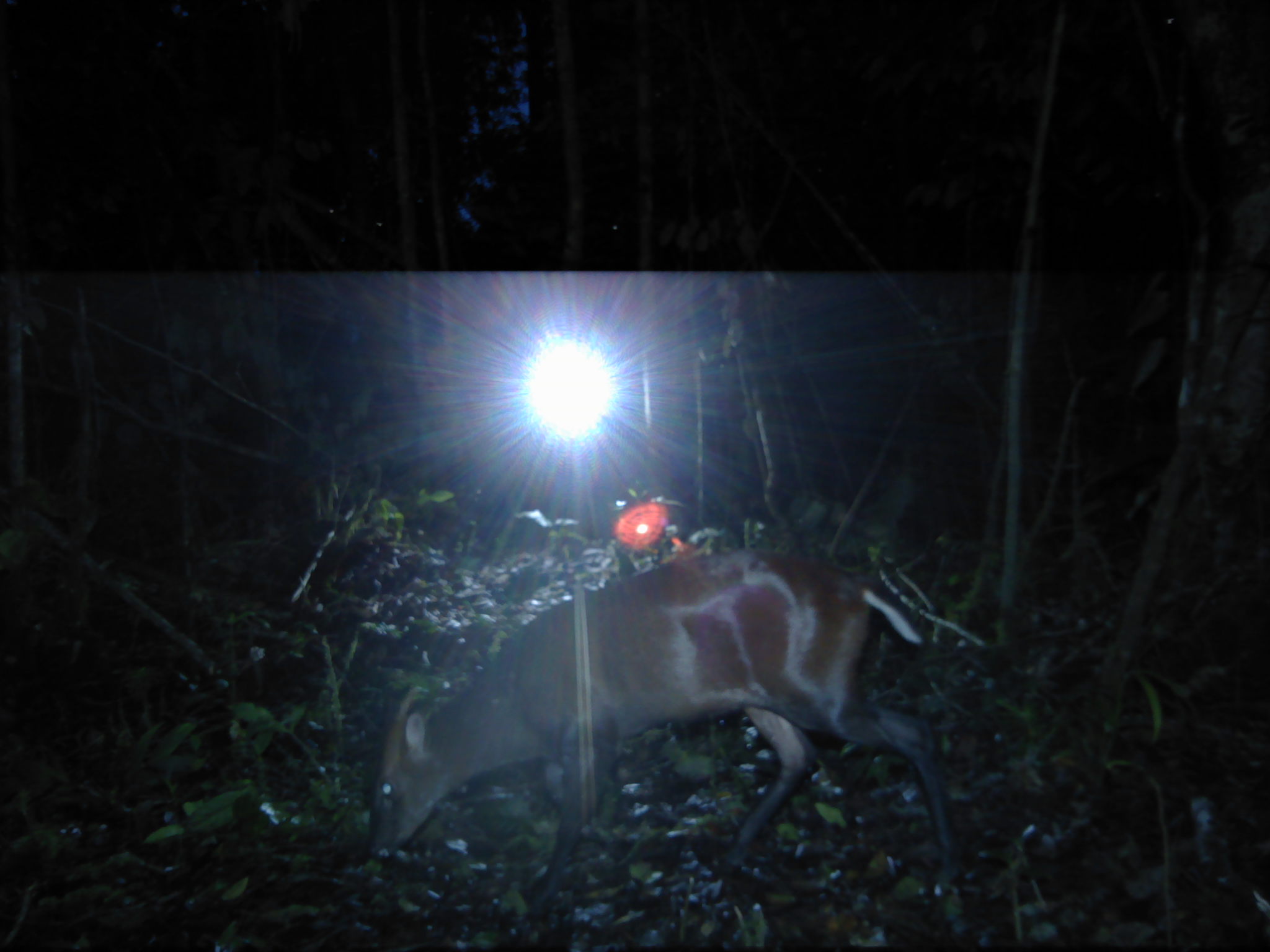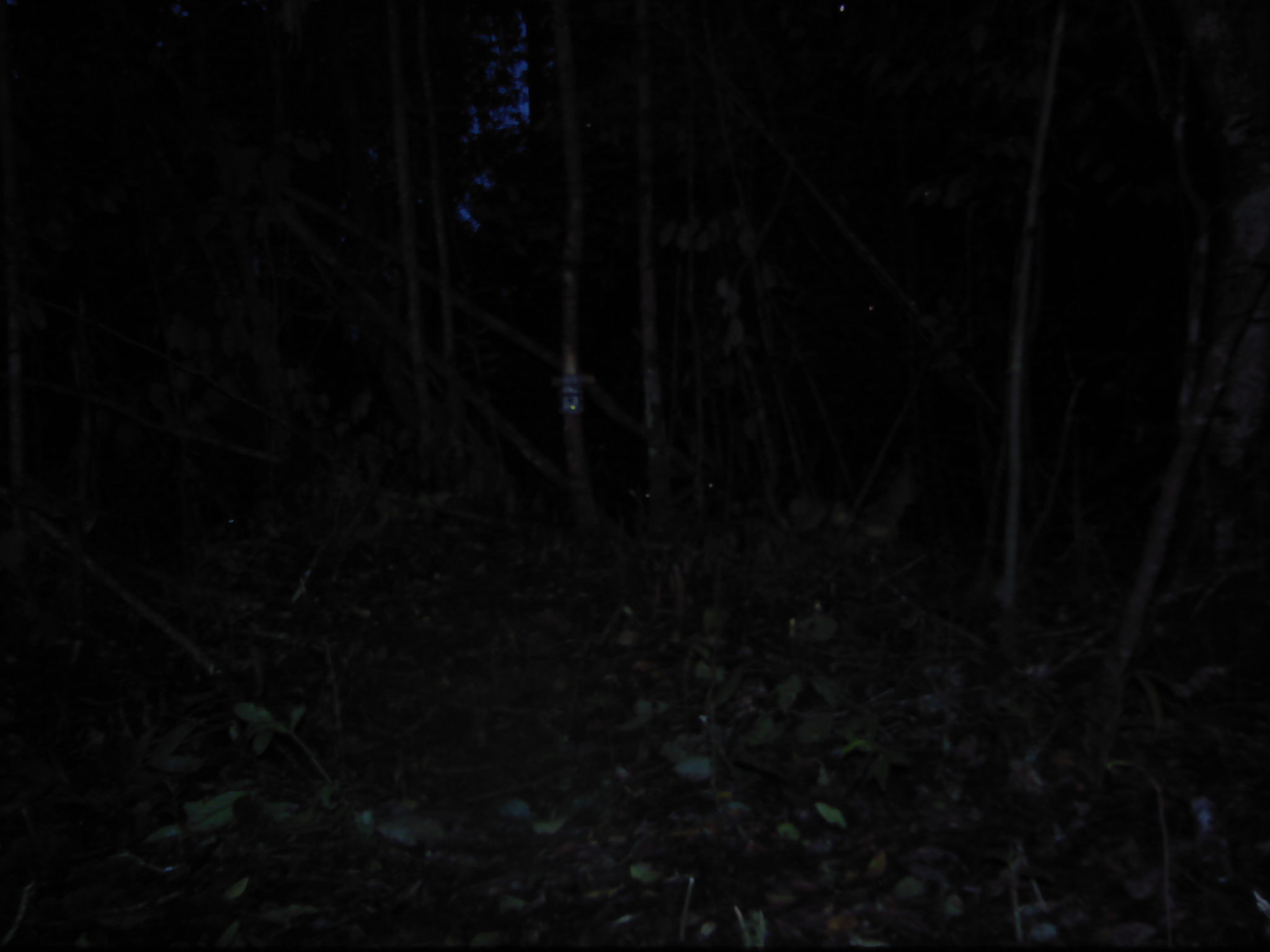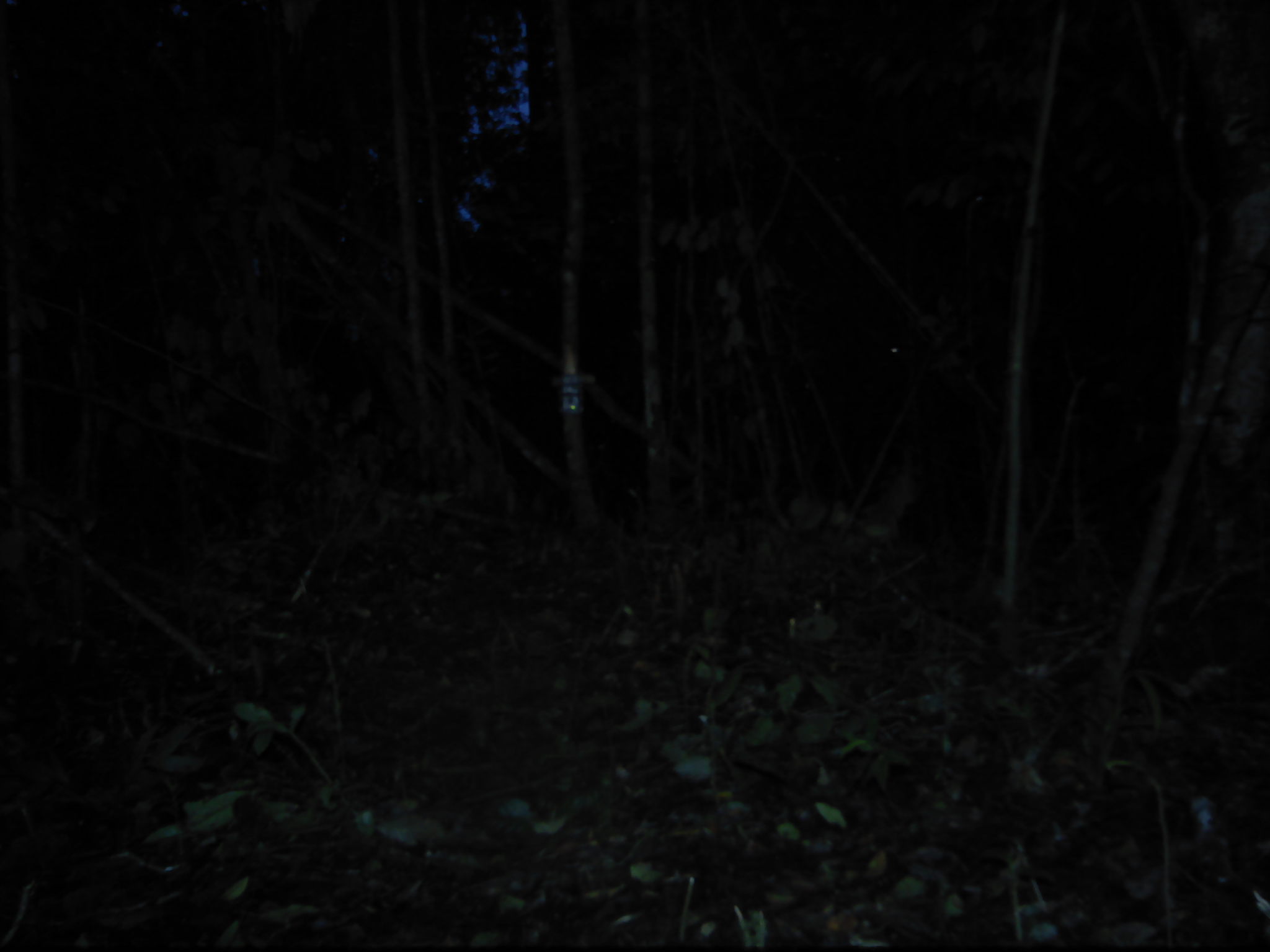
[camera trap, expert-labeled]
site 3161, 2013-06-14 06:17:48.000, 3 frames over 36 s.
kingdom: Animalia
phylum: Chordata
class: Mammalia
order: Artiodactyla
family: Cervidae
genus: Muntiacus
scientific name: Muntiacus muntjak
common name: southern red muntjac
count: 1